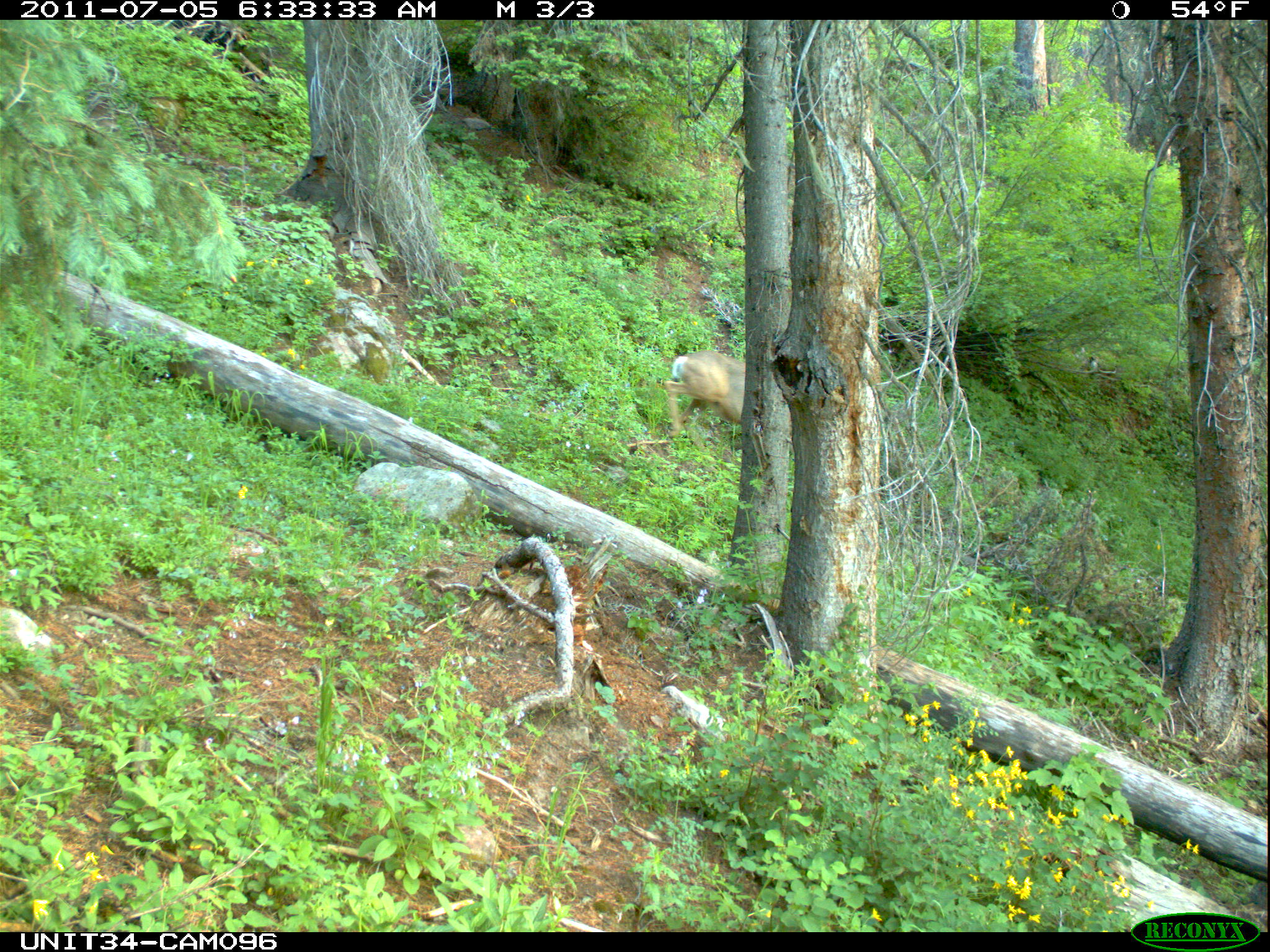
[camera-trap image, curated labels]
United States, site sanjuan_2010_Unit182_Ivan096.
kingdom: Animalia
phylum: Chordata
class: Mammalia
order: Artiodactyla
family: Cervidae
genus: Odocoileus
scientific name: Odocoileus hemionus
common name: mule deer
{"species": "Odocoileus hemionus (mule deer)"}